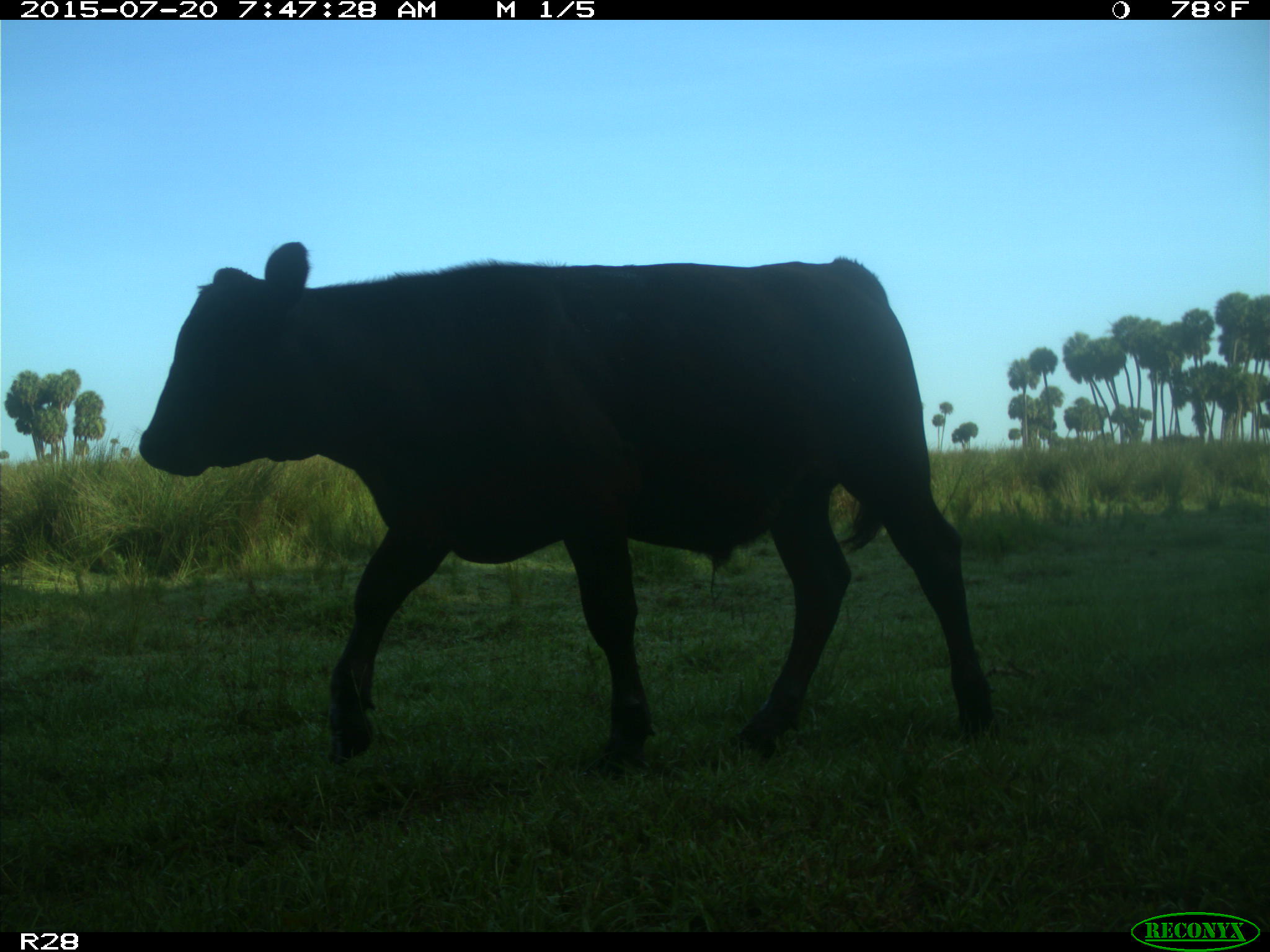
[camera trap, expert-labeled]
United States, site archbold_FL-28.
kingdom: Animalia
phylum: Chordata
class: Mammalia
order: Artiodactyla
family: Bovidae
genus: Bos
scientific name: Bos taurus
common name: domestic cow